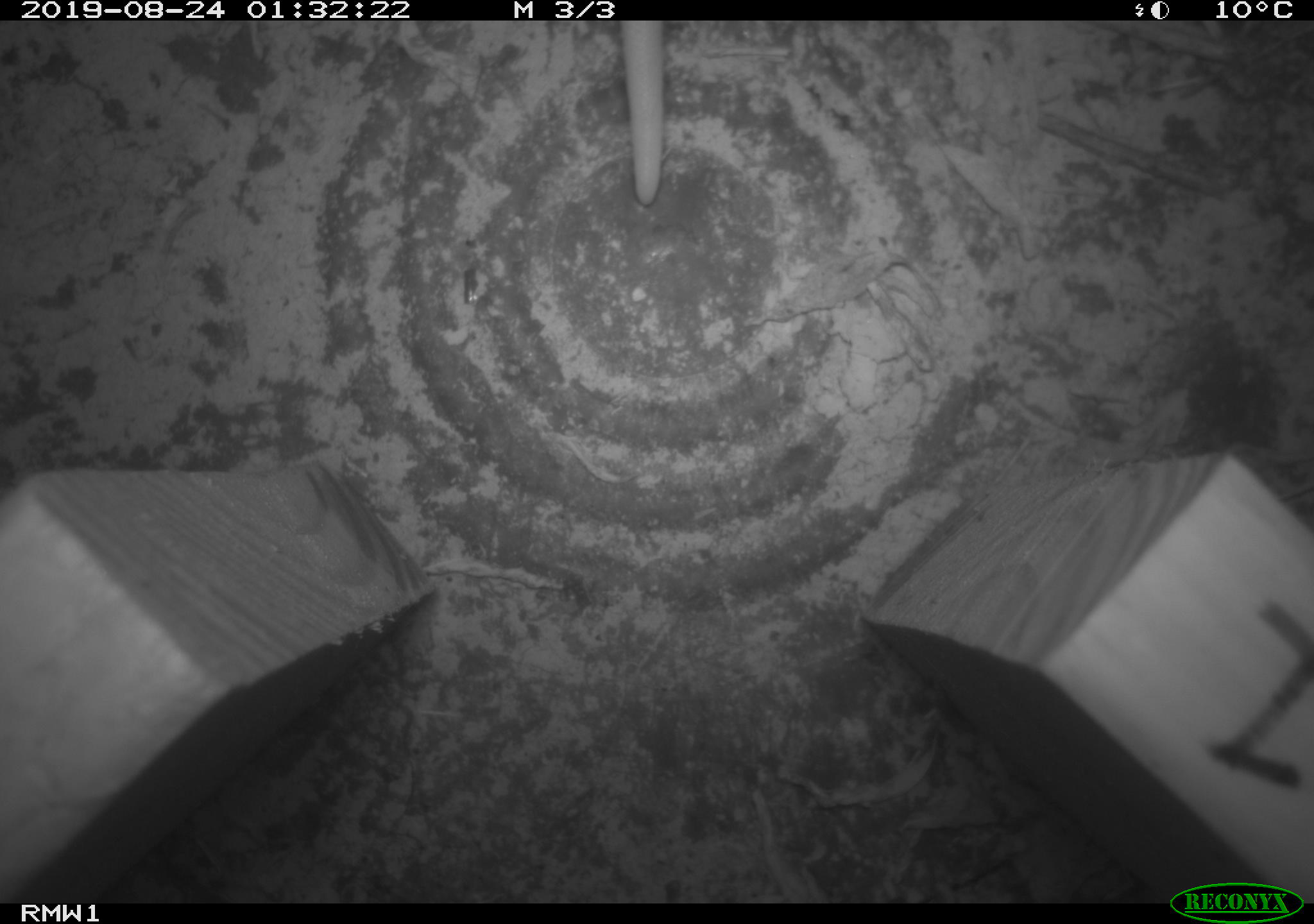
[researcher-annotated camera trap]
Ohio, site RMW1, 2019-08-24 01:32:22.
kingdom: Animalia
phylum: Chordata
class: Mammalia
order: Didelphimorphia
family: Didelphidae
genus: Didelphis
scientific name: Didelphis virginiana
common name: virginia opossum